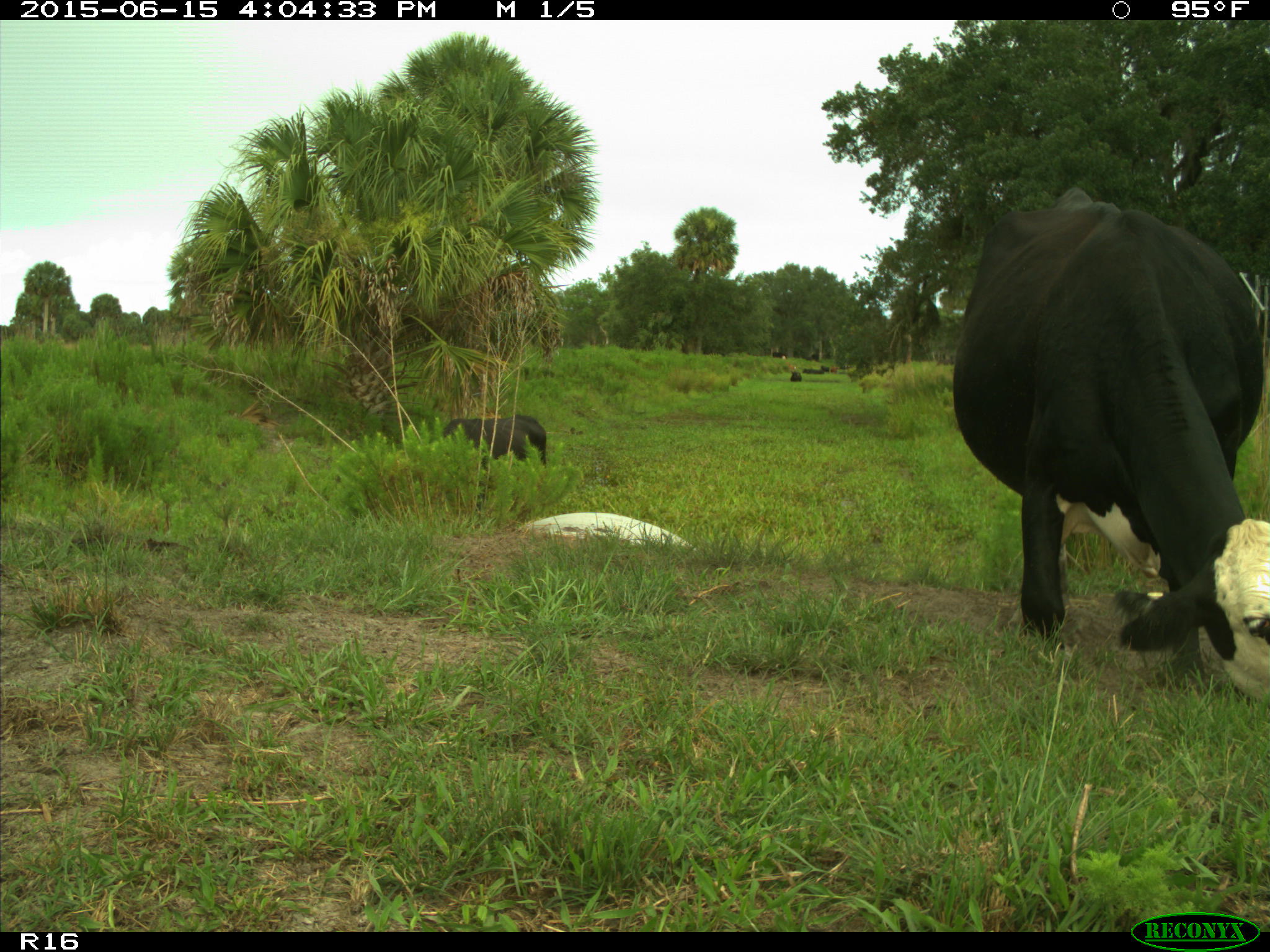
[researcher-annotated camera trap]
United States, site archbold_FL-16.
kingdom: Animalia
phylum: Chordata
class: Mammalia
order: Artiodactyla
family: Bovidae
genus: Bos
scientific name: Bos taurus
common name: domestic cow